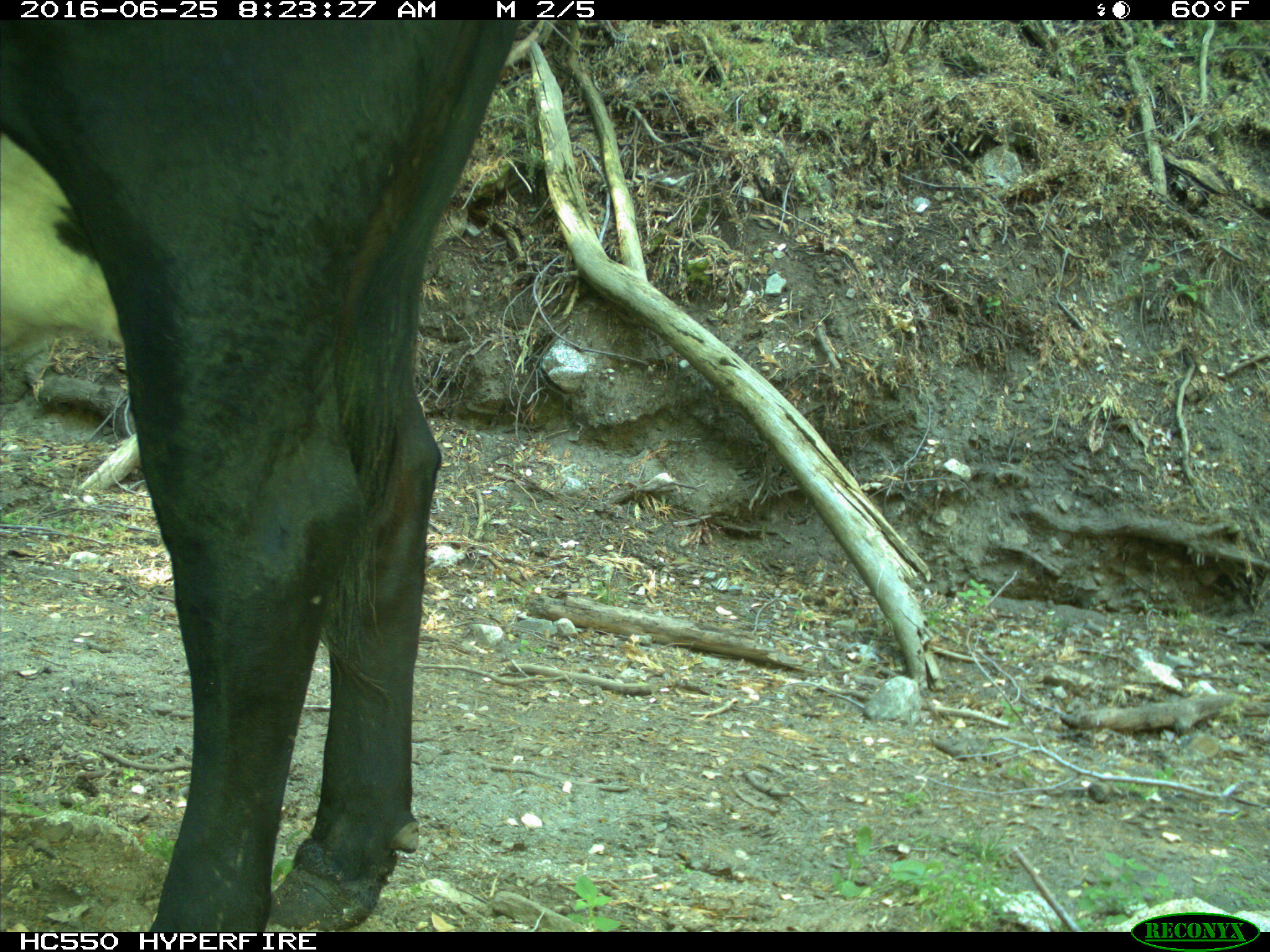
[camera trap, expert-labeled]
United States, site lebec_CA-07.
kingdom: Animalia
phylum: Chordata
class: Mammalia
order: Artiodactyla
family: Bovidae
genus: Bos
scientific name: Bos taurus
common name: domestic cow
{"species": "Bos taurus (domestic cow)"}